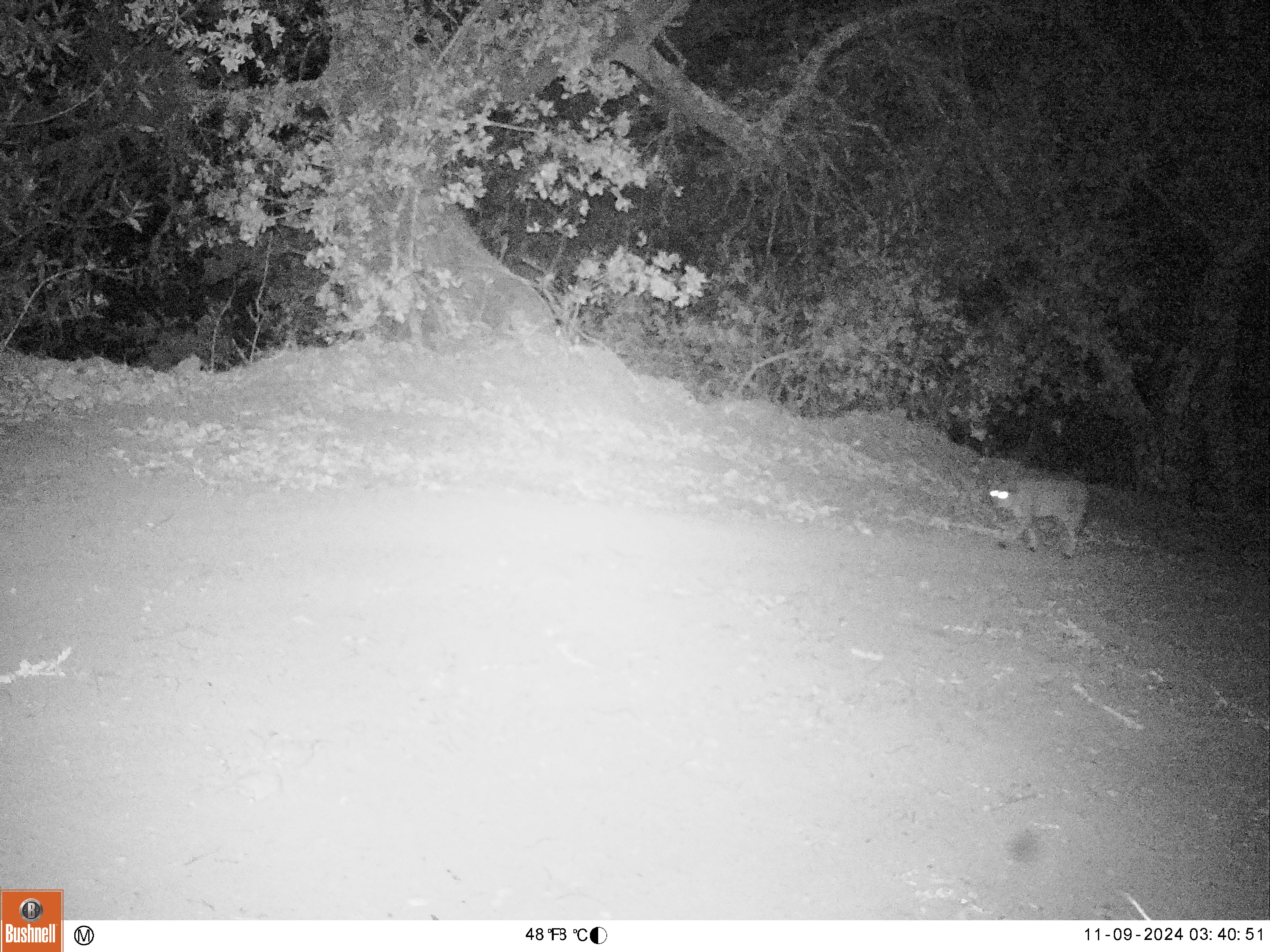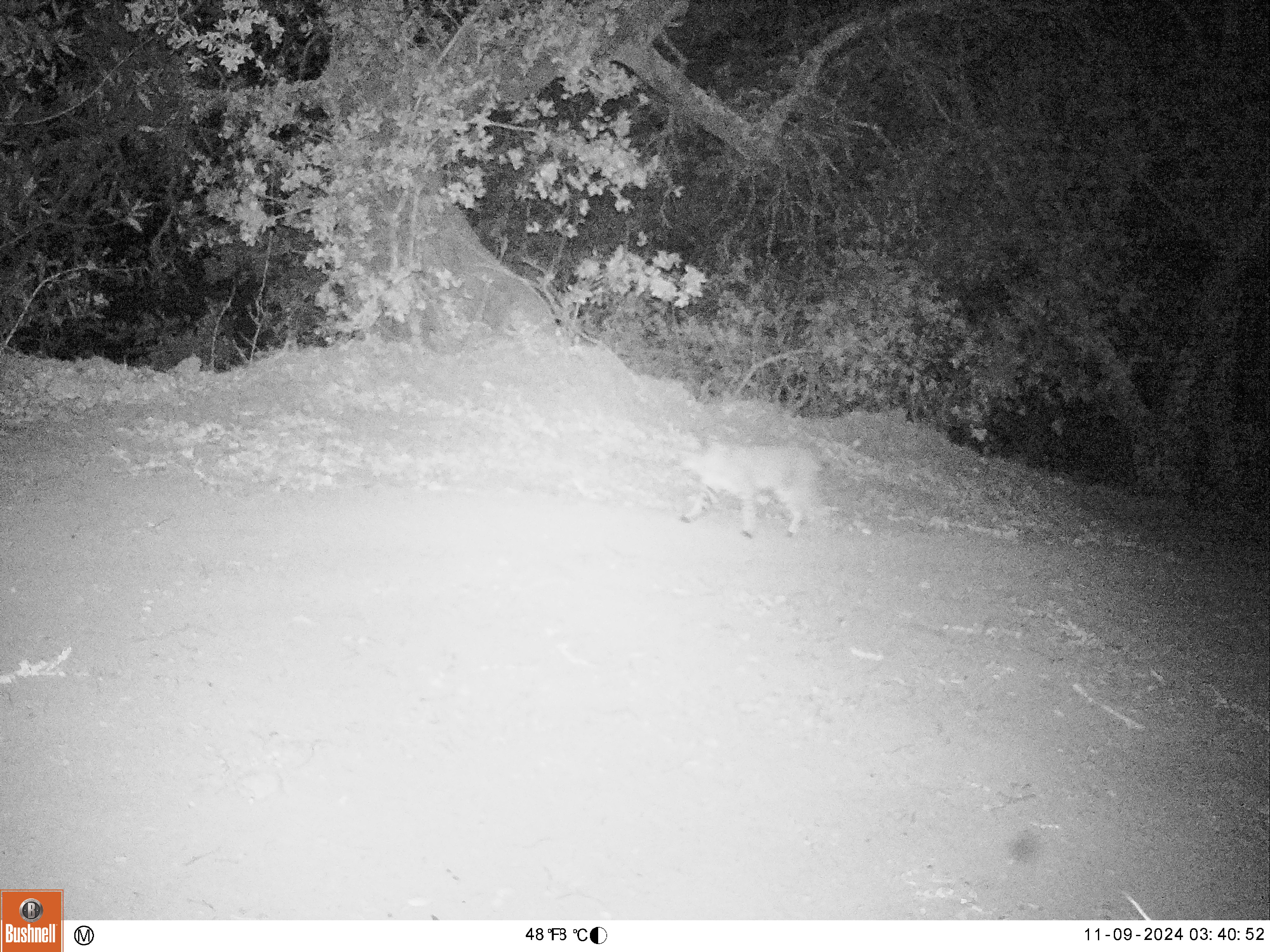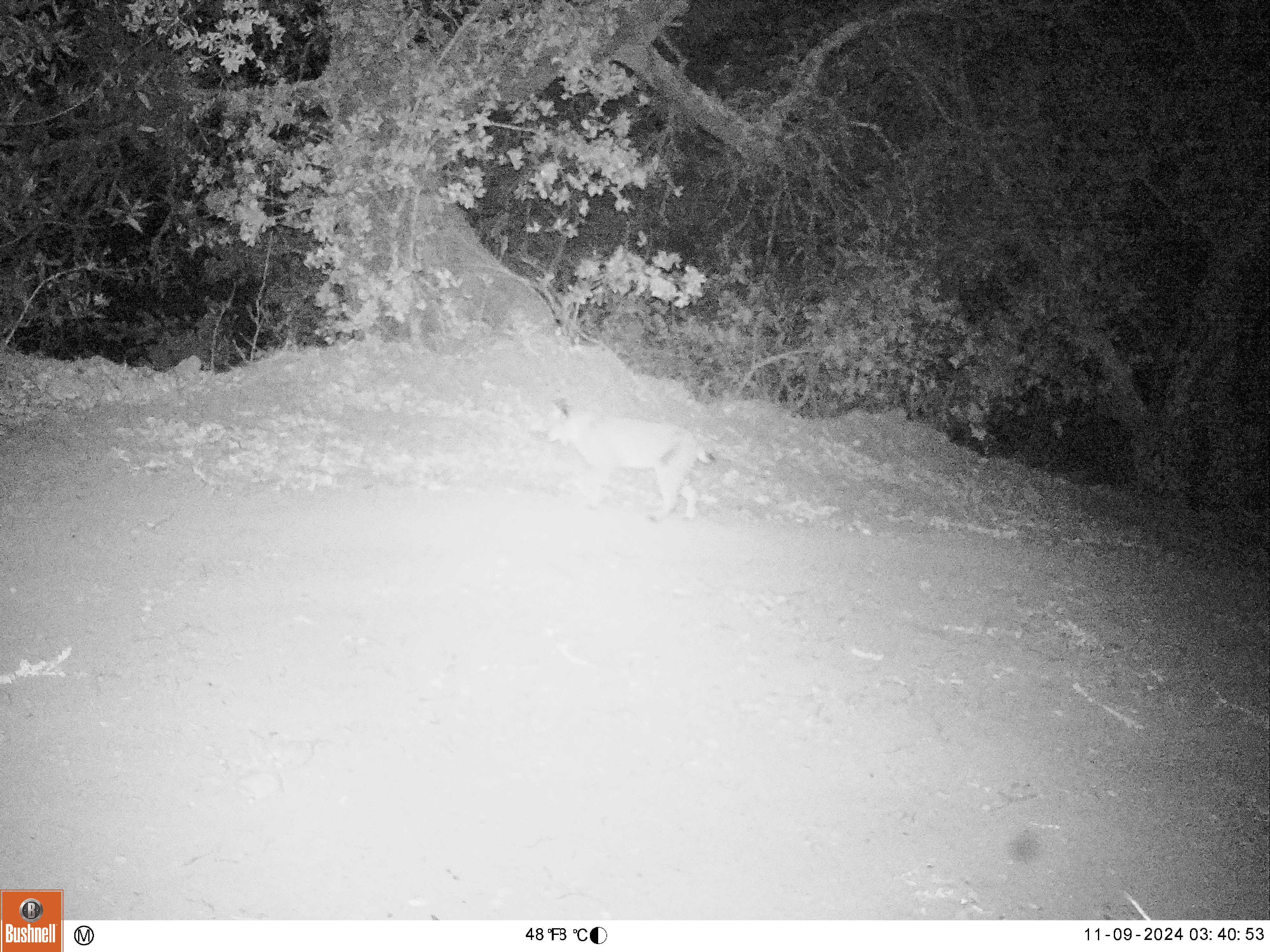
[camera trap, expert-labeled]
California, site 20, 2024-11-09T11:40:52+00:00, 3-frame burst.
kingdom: Animalia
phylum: Chordata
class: Mammalia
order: Carnivora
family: Felidae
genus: Lynx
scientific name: Lynx rufus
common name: bobcat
Bobcat (Lynx rufus).